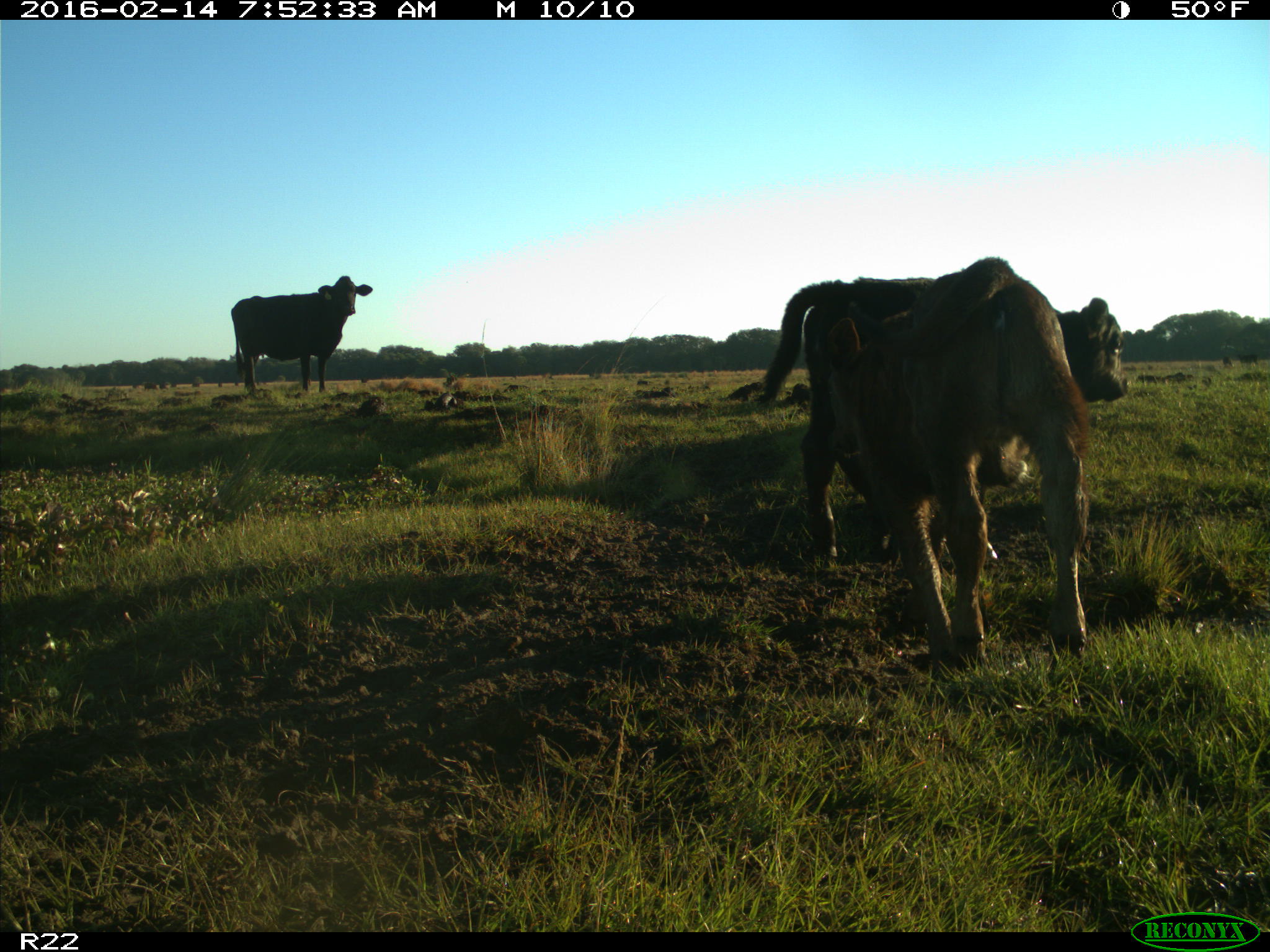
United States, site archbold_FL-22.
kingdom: Animalia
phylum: Chordata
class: Mammalia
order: Artiodactyla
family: Bovidae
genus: Bos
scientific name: Bos taurus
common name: domestic cow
Bos taurus (domestic cow).